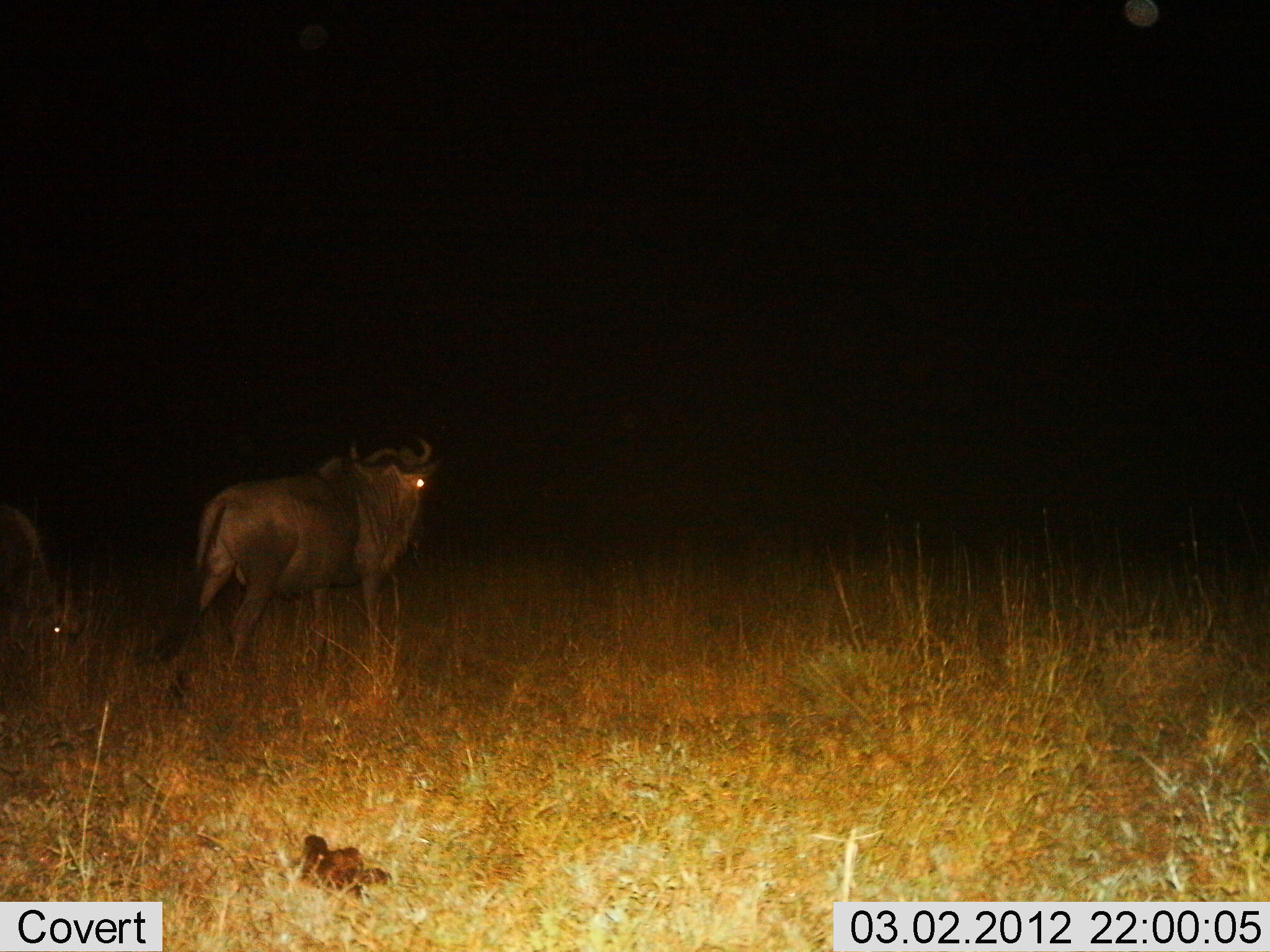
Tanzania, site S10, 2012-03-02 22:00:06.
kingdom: Animalia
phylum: Chordata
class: Mammalia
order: Artiodactyla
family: Bovidae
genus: Connochaetes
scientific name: Connochaetes taurinus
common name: blue wildebeest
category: wildebeest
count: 2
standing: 50%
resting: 0%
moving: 30%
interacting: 0%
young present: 0%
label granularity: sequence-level